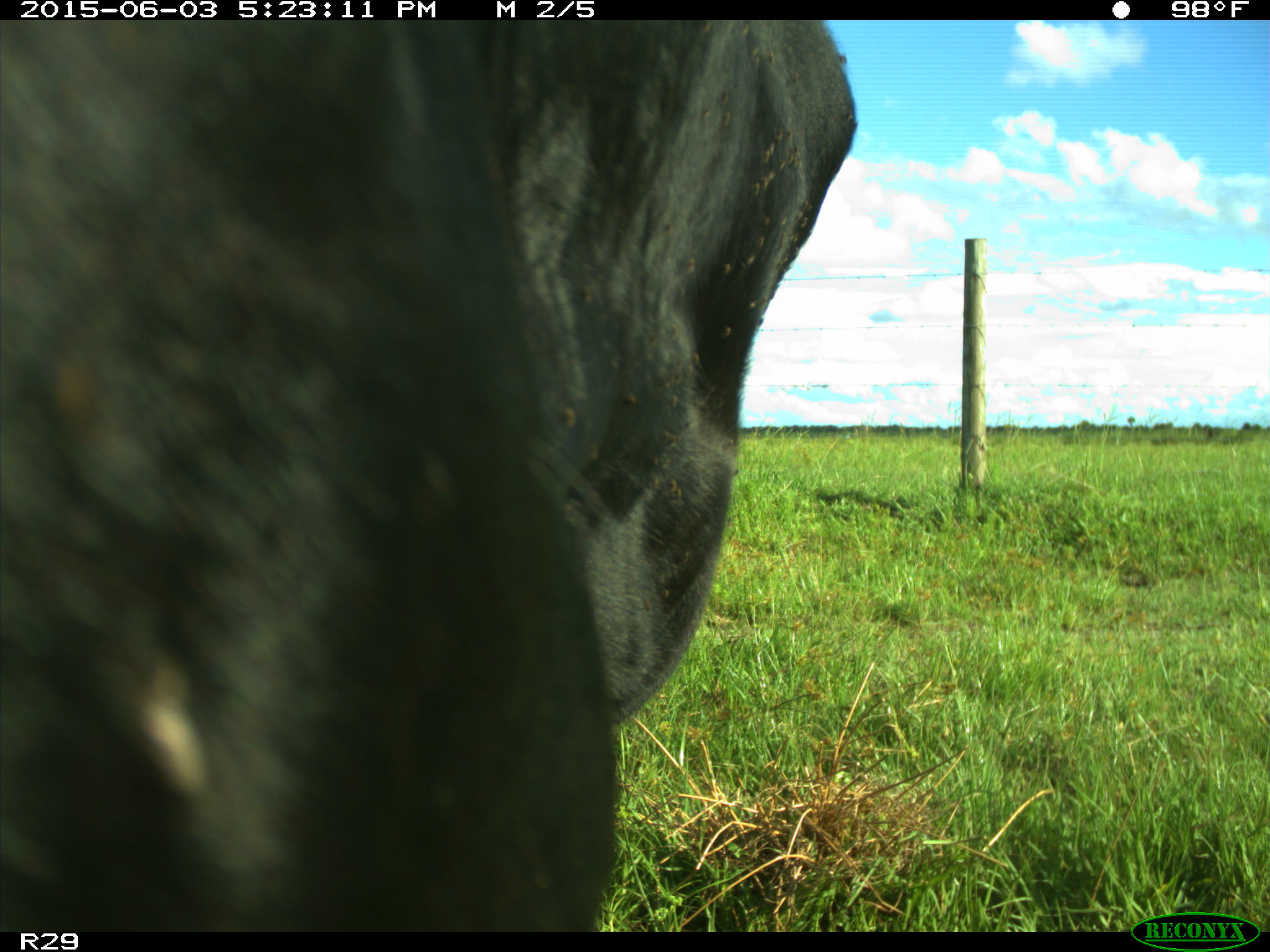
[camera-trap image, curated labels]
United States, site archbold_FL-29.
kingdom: Animalia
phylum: Chordata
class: Mammalia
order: Artiodactyla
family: Bovidae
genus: Bos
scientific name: Bos taurus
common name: domestic cow